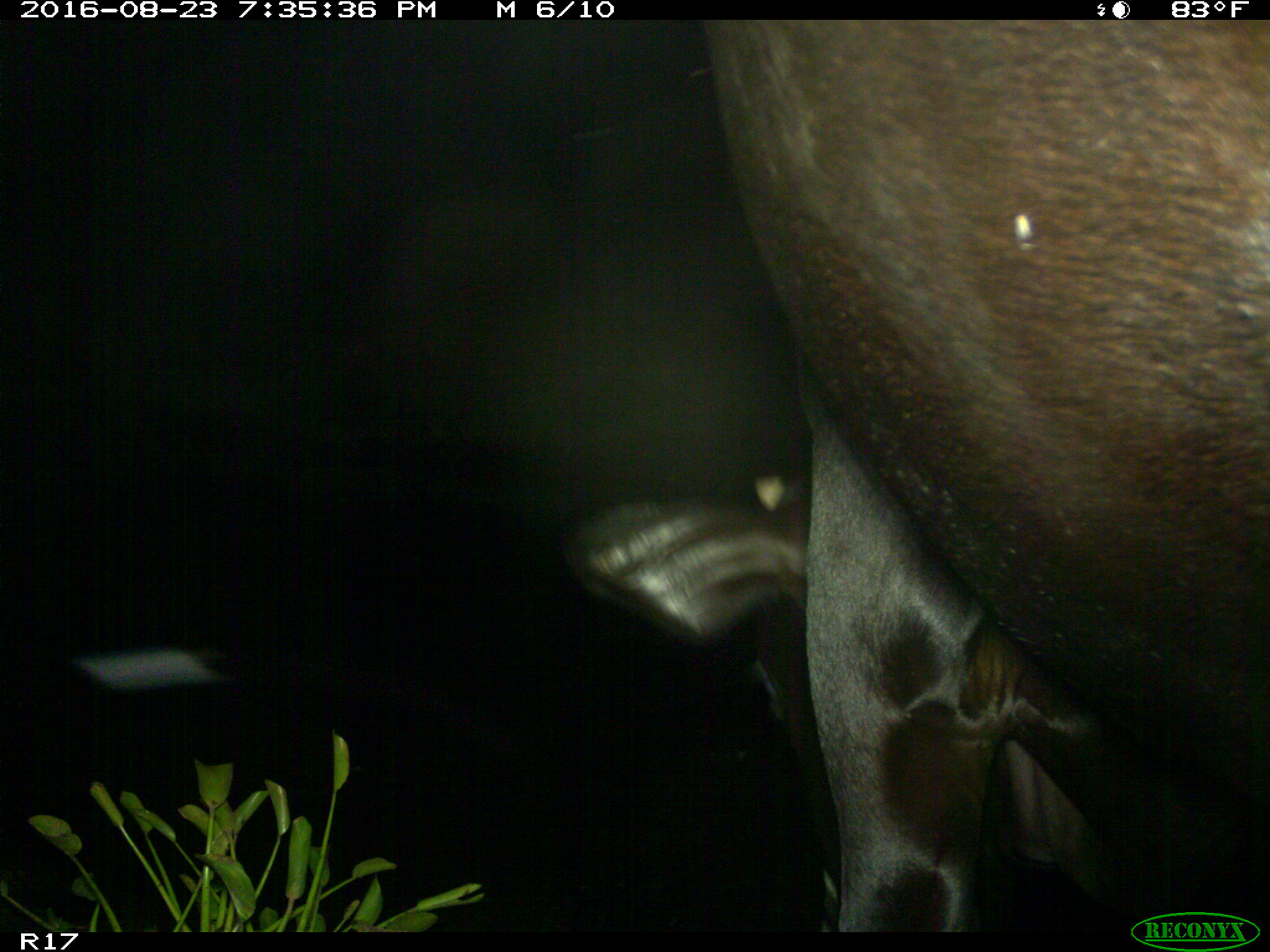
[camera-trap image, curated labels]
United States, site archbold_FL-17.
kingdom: Animalia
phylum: Chordata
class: Mammalia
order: Artiodactyla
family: Bovidae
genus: Bos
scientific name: Bos taurus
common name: domestic cow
Bos taurus (domestic cow).